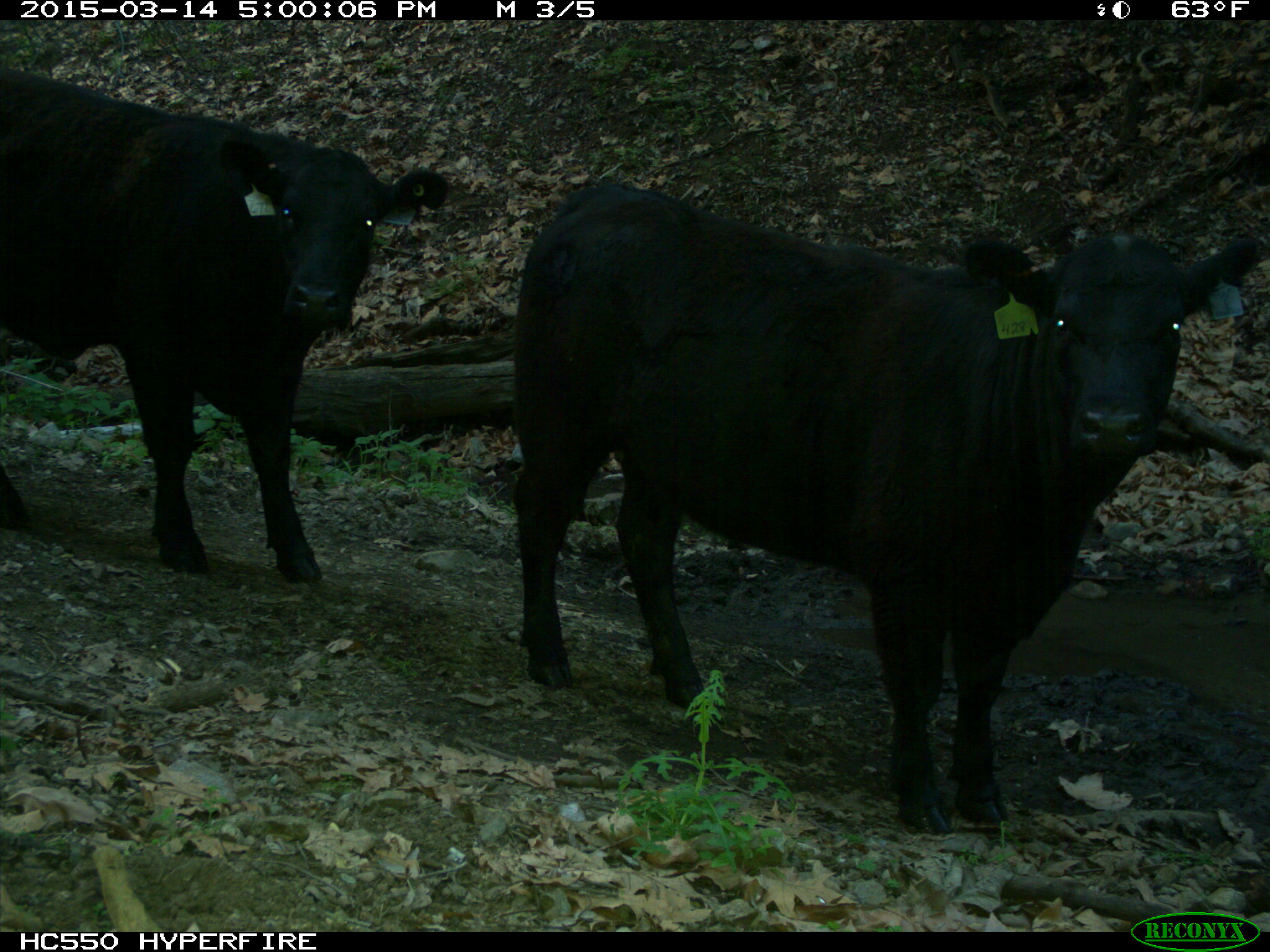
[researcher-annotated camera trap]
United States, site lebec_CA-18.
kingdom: Animalia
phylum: Chordata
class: Mammalia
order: Artiodactyla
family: Bovidae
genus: Bos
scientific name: Bos taurus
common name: domestic cow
Bos taurus (domestic cow).